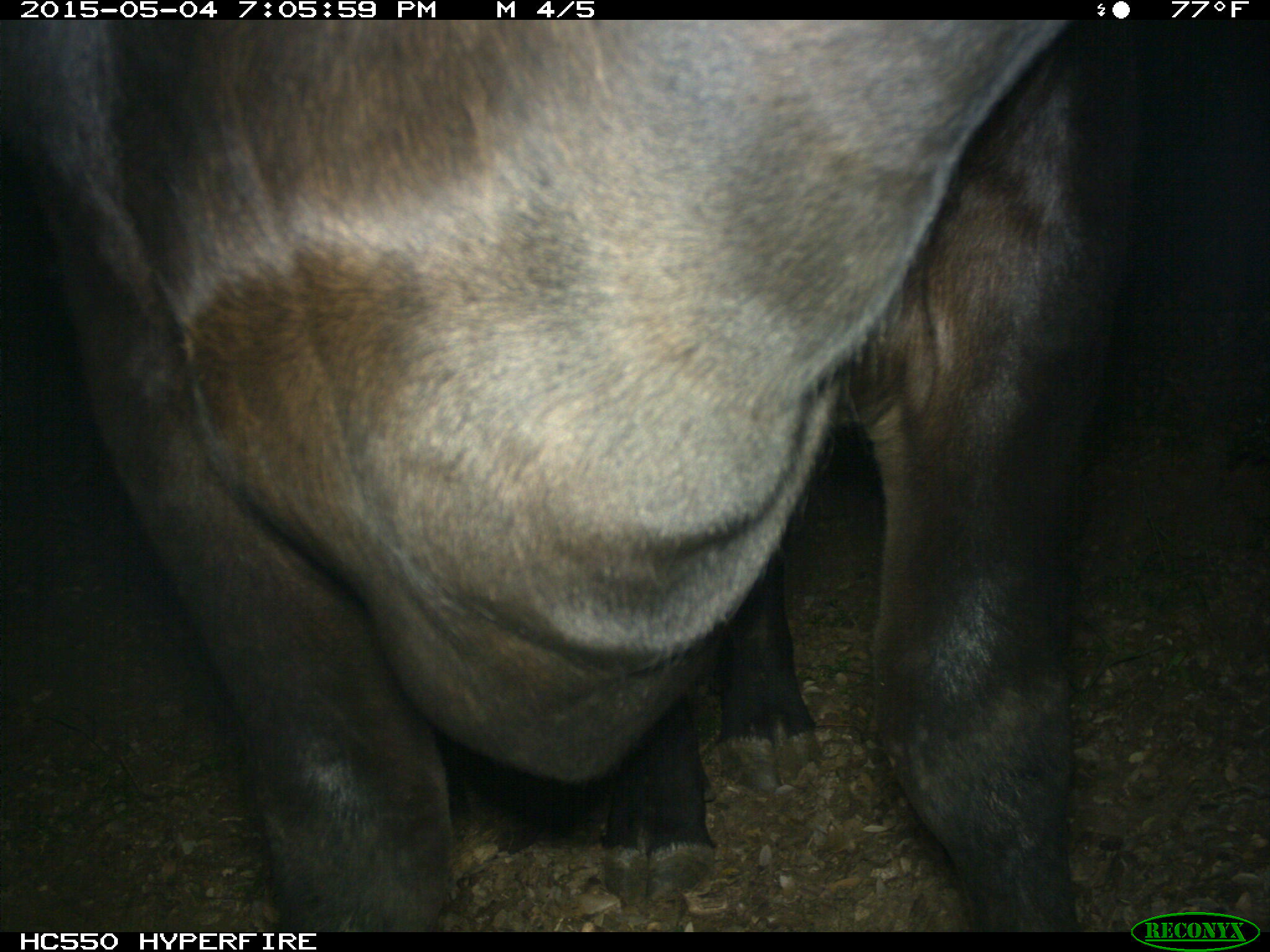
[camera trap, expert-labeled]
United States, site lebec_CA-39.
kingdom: Animalia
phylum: Chordata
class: Mammalia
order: Artiodactyla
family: Bovidae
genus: Bos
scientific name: Bos taurus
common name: domestic cow